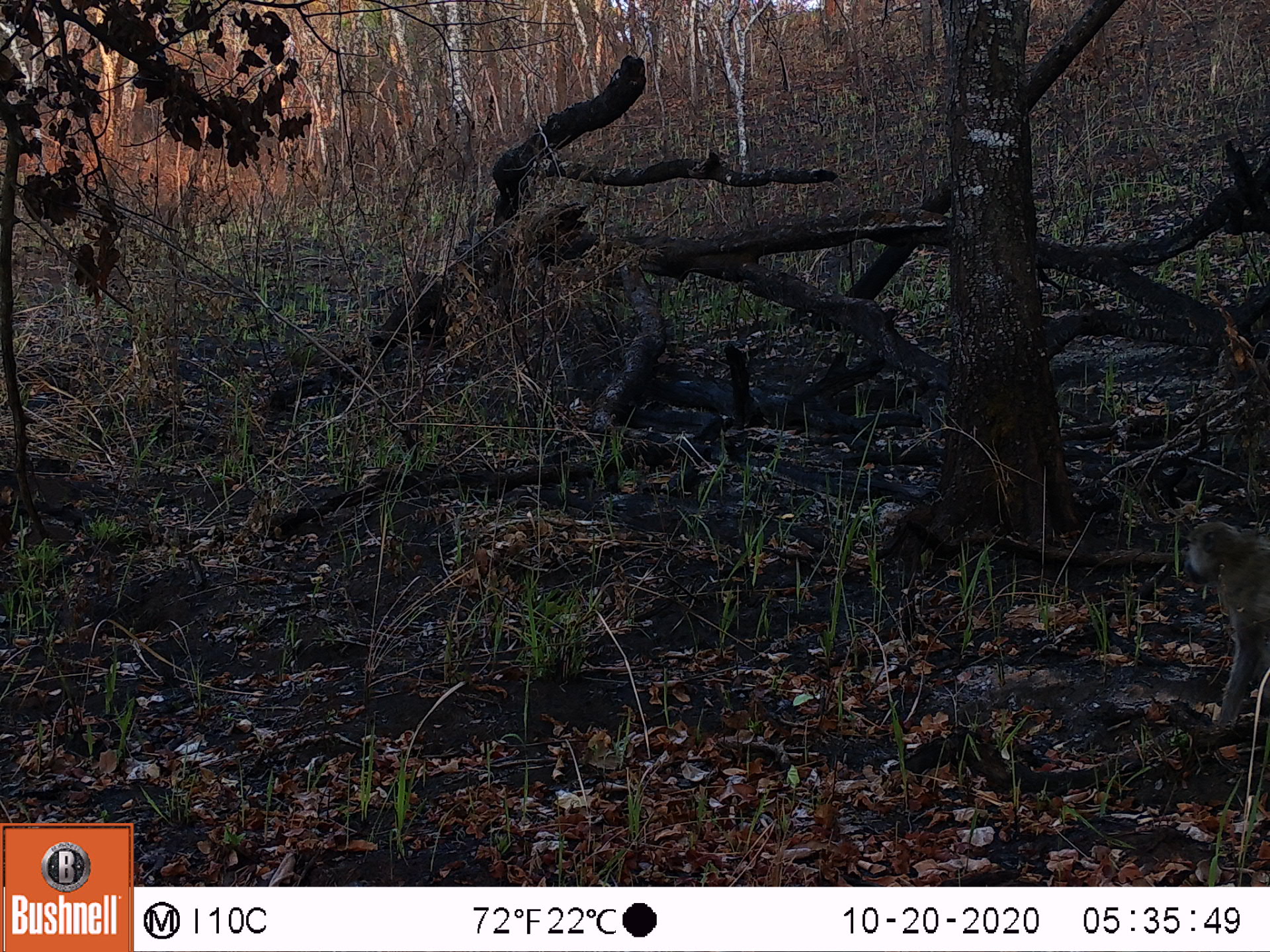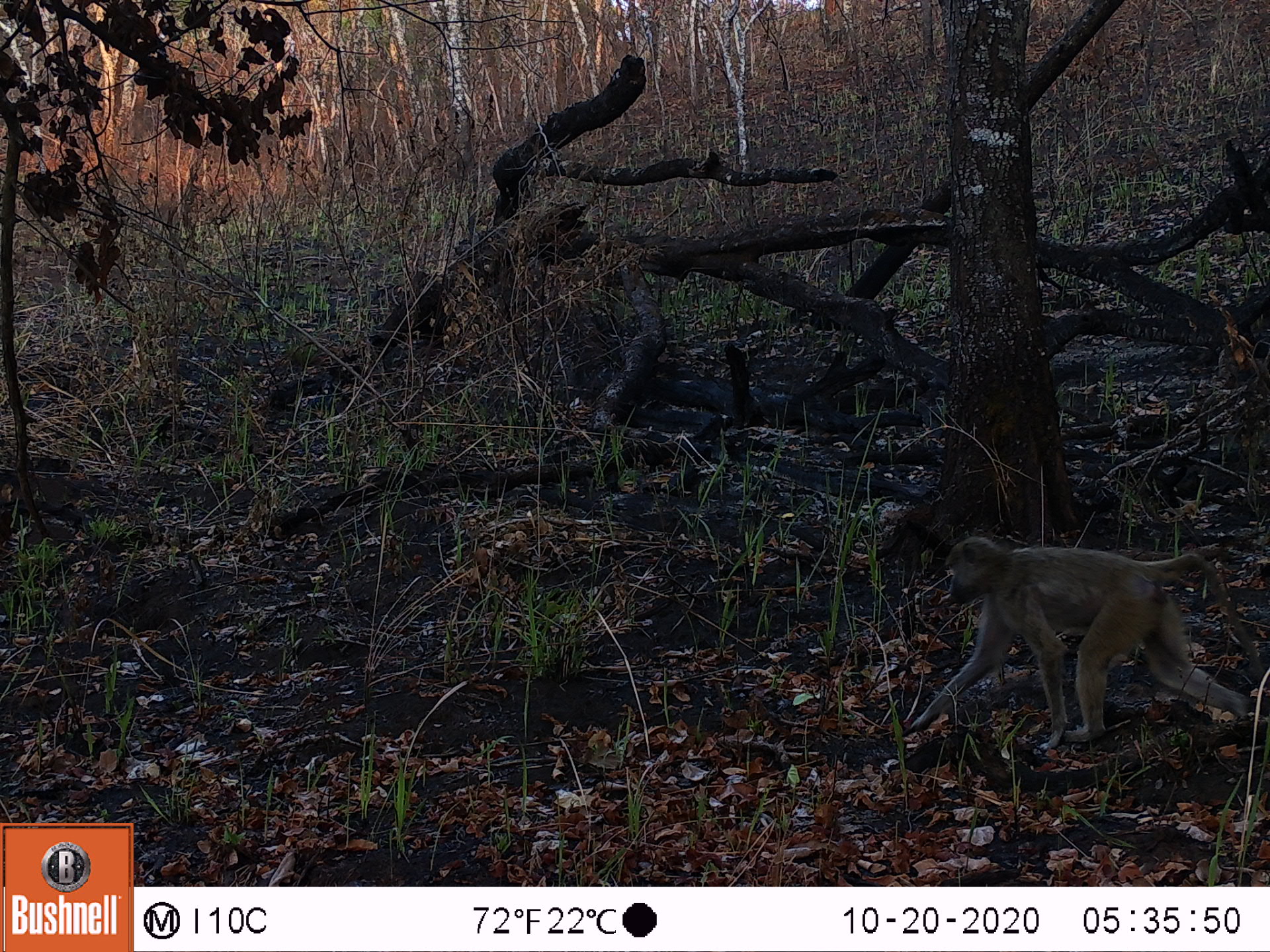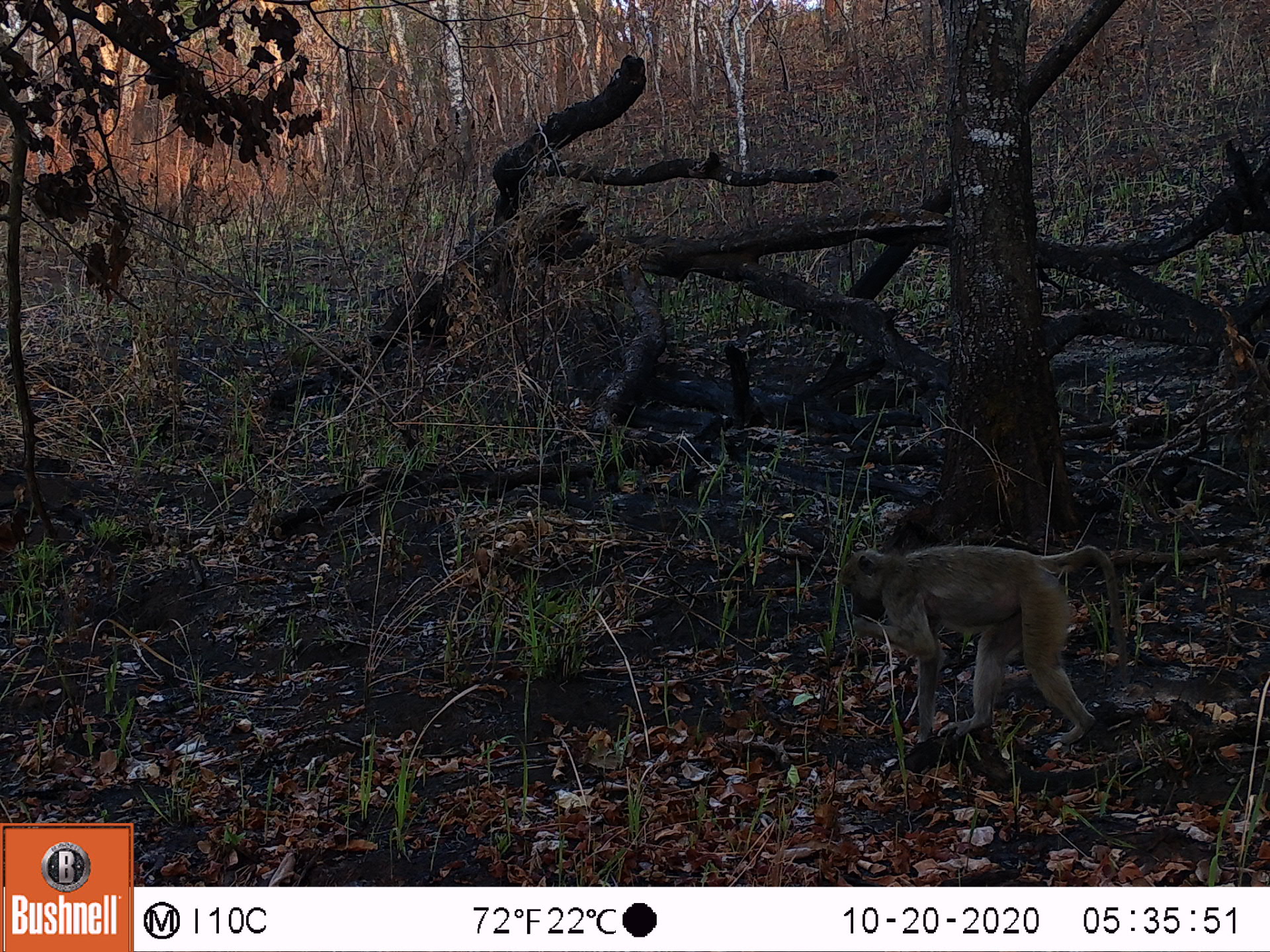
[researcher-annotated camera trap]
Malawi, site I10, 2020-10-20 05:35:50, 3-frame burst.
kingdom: Animalia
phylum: Chordata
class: Mammalia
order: Primates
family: Cercopithecidae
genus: Papio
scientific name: Papio cynocephalus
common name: yellow baboon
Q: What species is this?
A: Yellow baboon (Papio cynocephalus).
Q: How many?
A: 1.